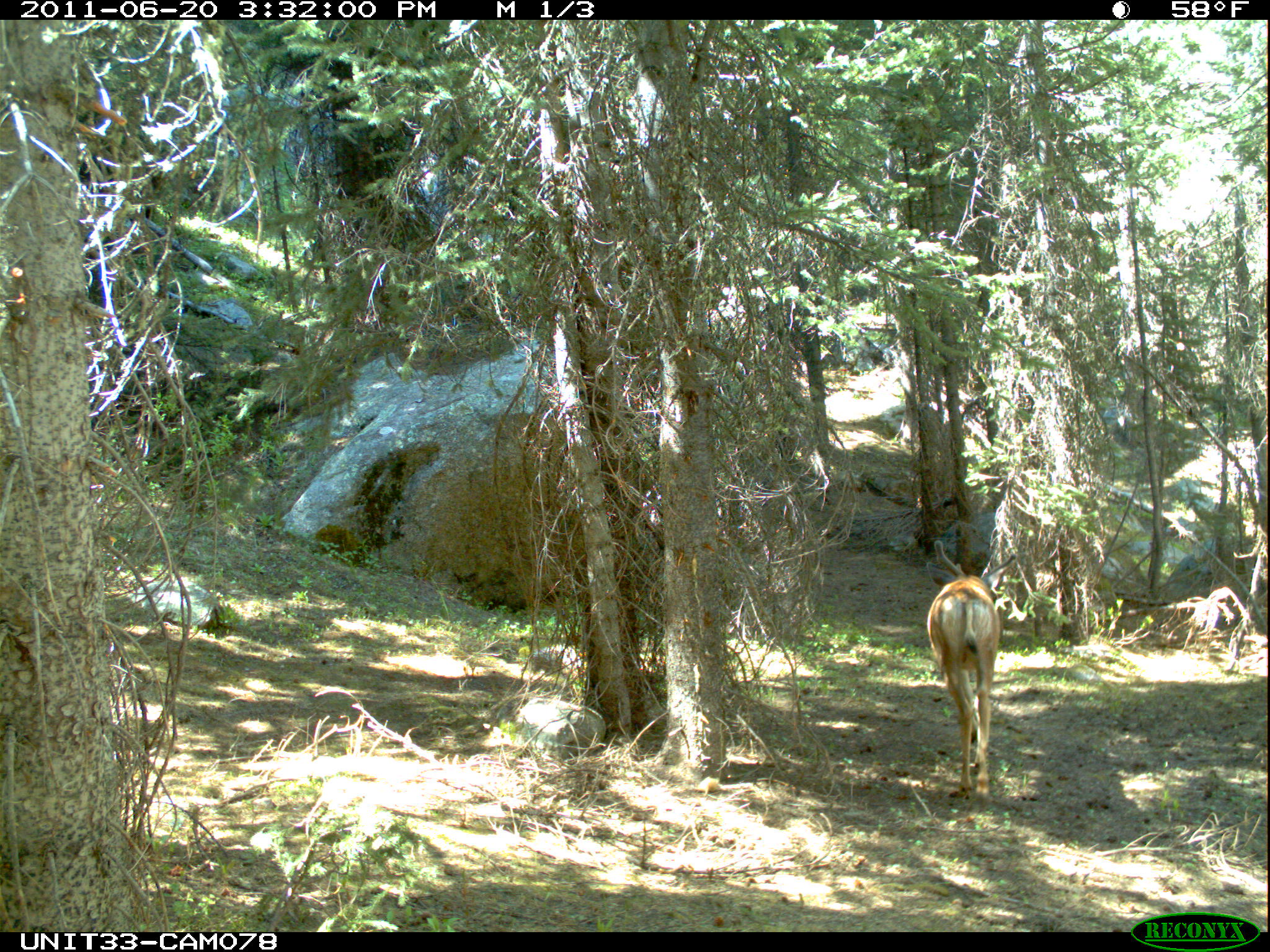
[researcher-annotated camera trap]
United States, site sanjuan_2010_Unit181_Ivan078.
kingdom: Animalia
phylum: Chordata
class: Mammalia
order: Artiodactyla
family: Cervidae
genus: Odocoileus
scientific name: Odocoileus hemionus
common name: mule deer